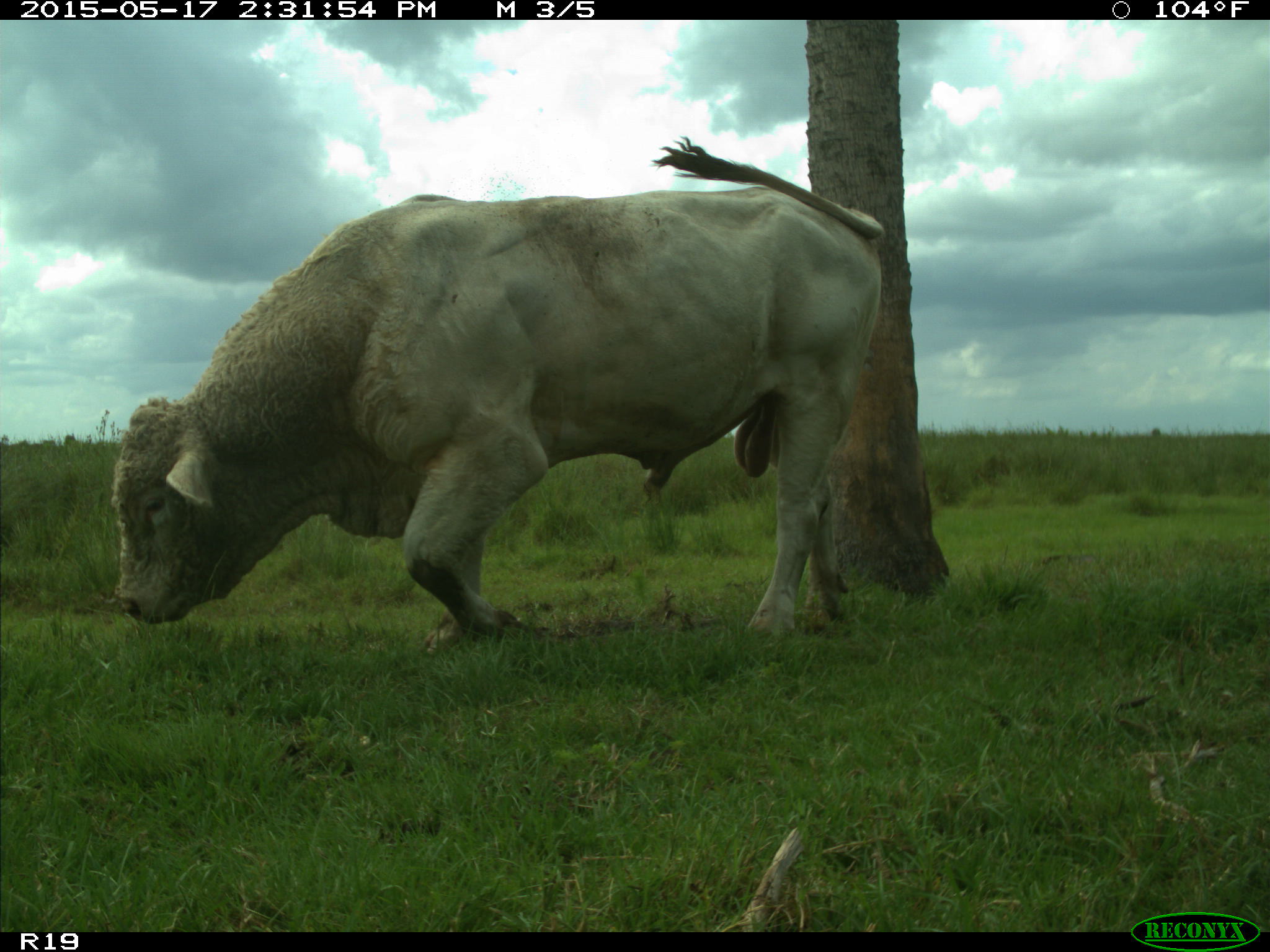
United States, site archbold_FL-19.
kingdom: Animalia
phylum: Chordata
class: Mammalia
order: Artiodactyla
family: Bovidae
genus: Bos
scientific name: Bos taurus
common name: domestic cow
Bos taurus (domestic cow).